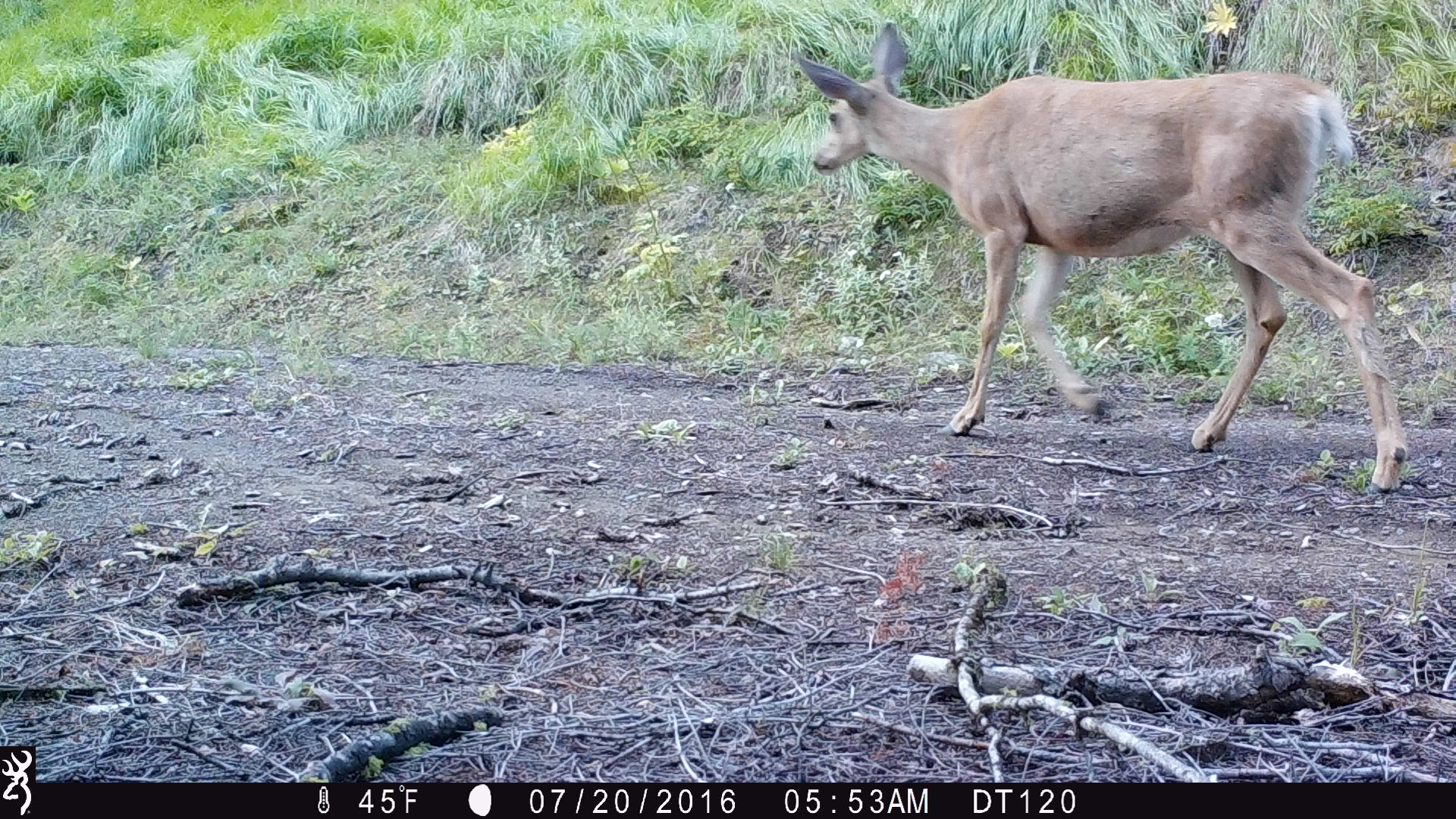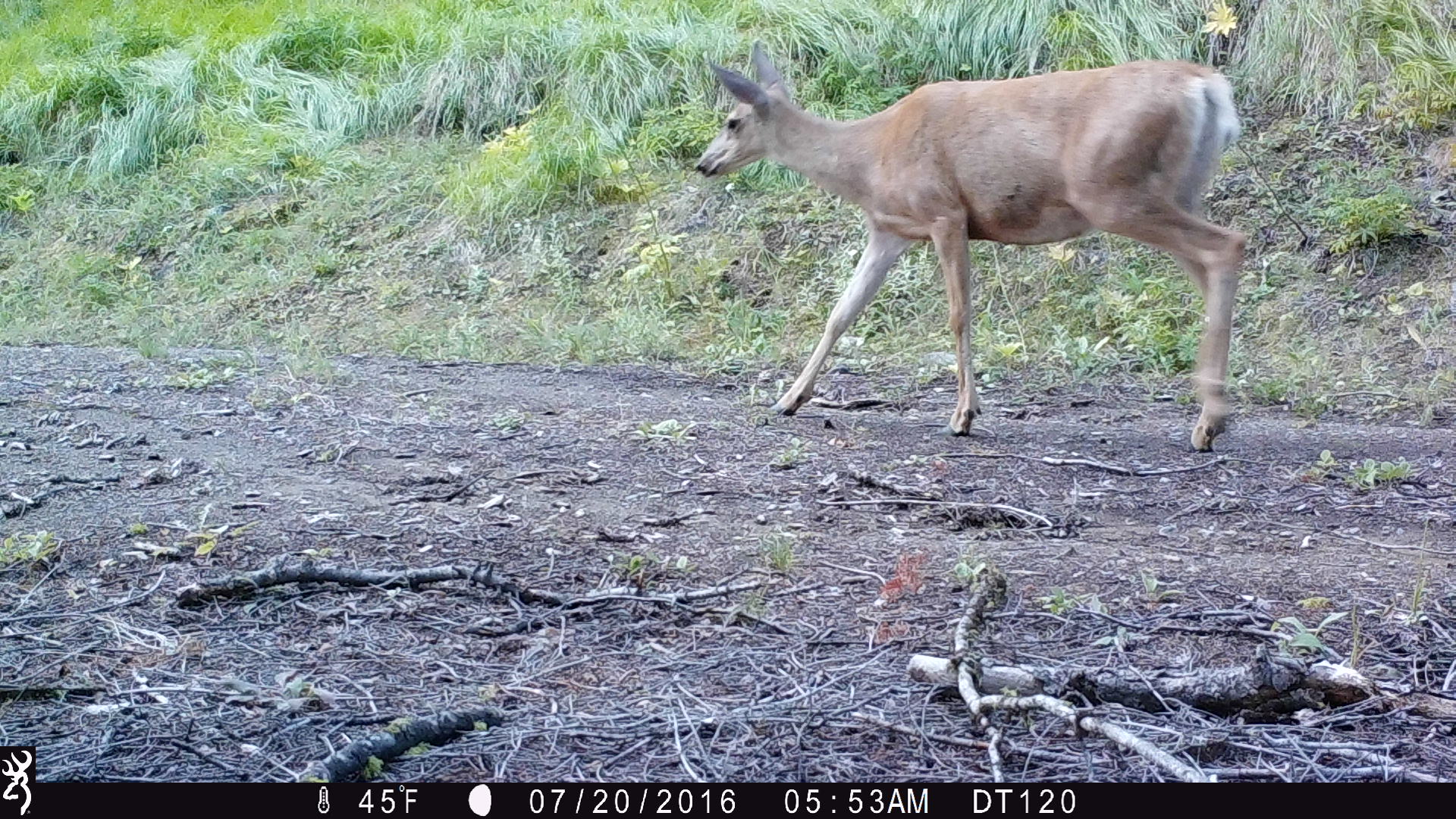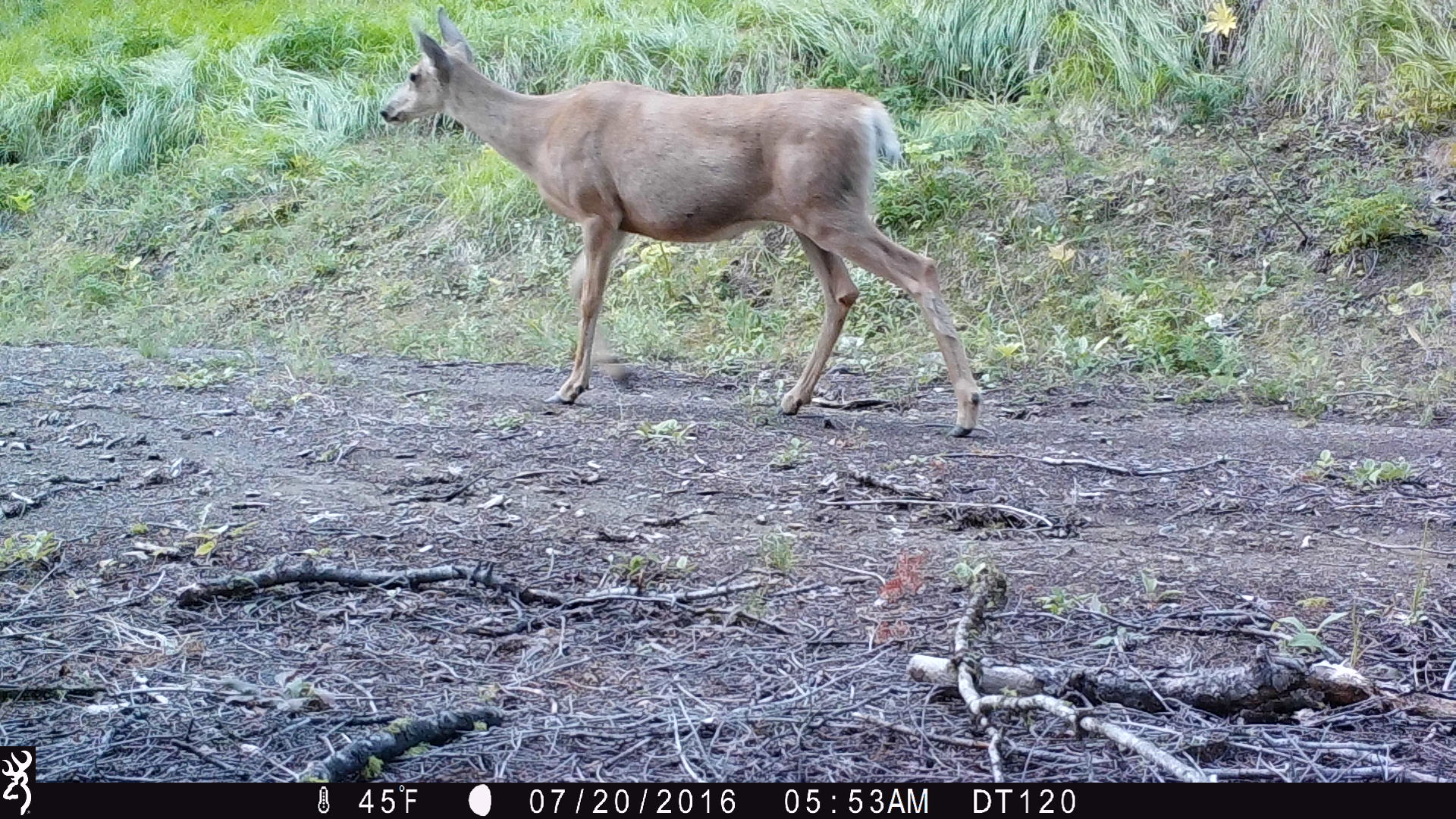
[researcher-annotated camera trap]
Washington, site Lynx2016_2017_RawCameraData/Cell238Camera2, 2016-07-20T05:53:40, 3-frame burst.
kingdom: Animalia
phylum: Chordata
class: Mammalia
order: Artiodactyla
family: Cervidae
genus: Odocoileus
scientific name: Odocoileus hemionus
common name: mule deer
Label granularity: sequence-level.